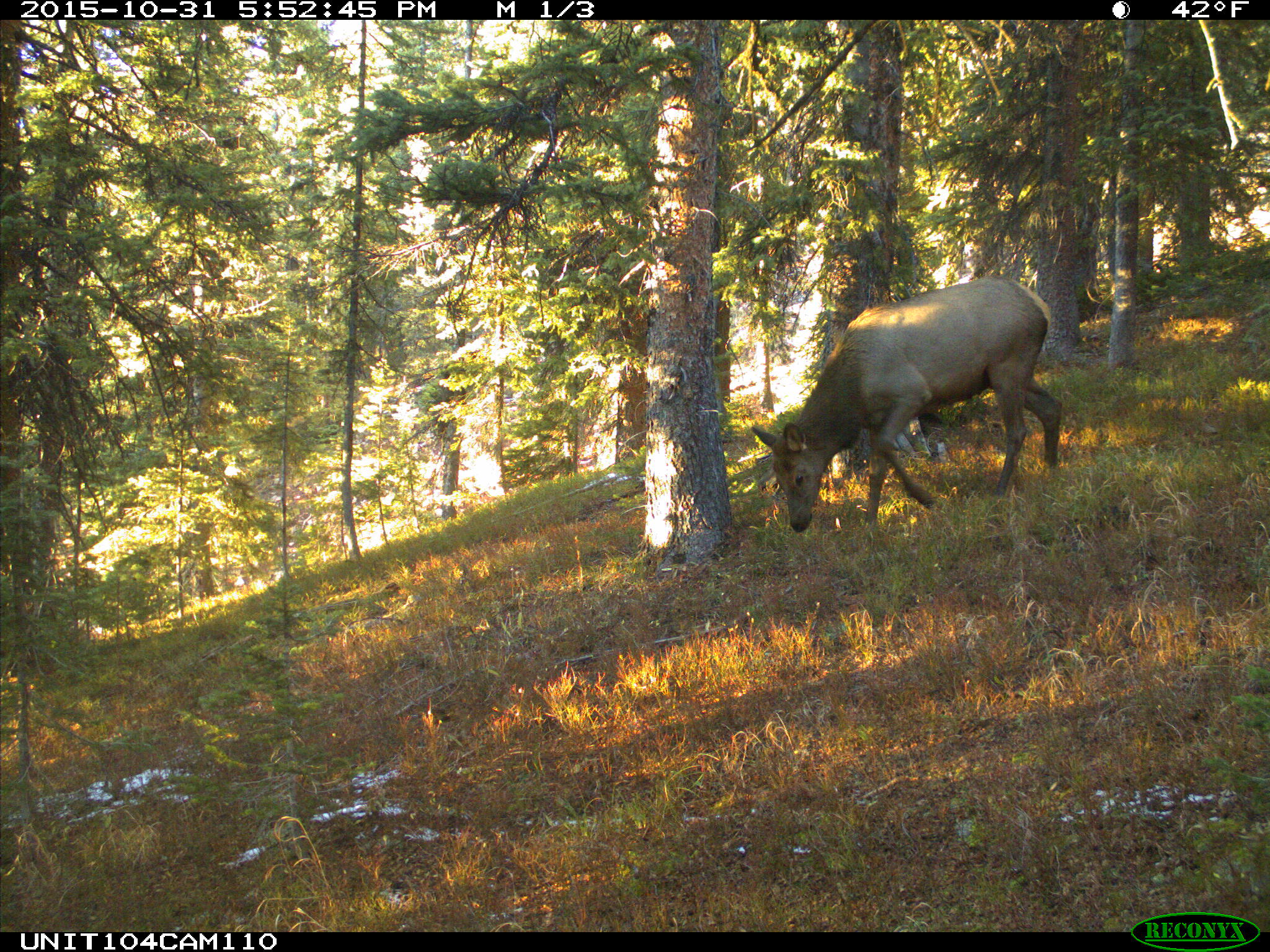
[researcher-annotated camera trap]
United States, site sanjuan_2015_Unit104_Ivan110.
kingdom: Animalia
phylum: Chordata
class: Mammalia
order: Artiodactyla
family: Cervidae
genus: Cervus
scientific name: Cervus elaphus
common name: red deer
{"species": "Cervus elaphus (red deer)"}